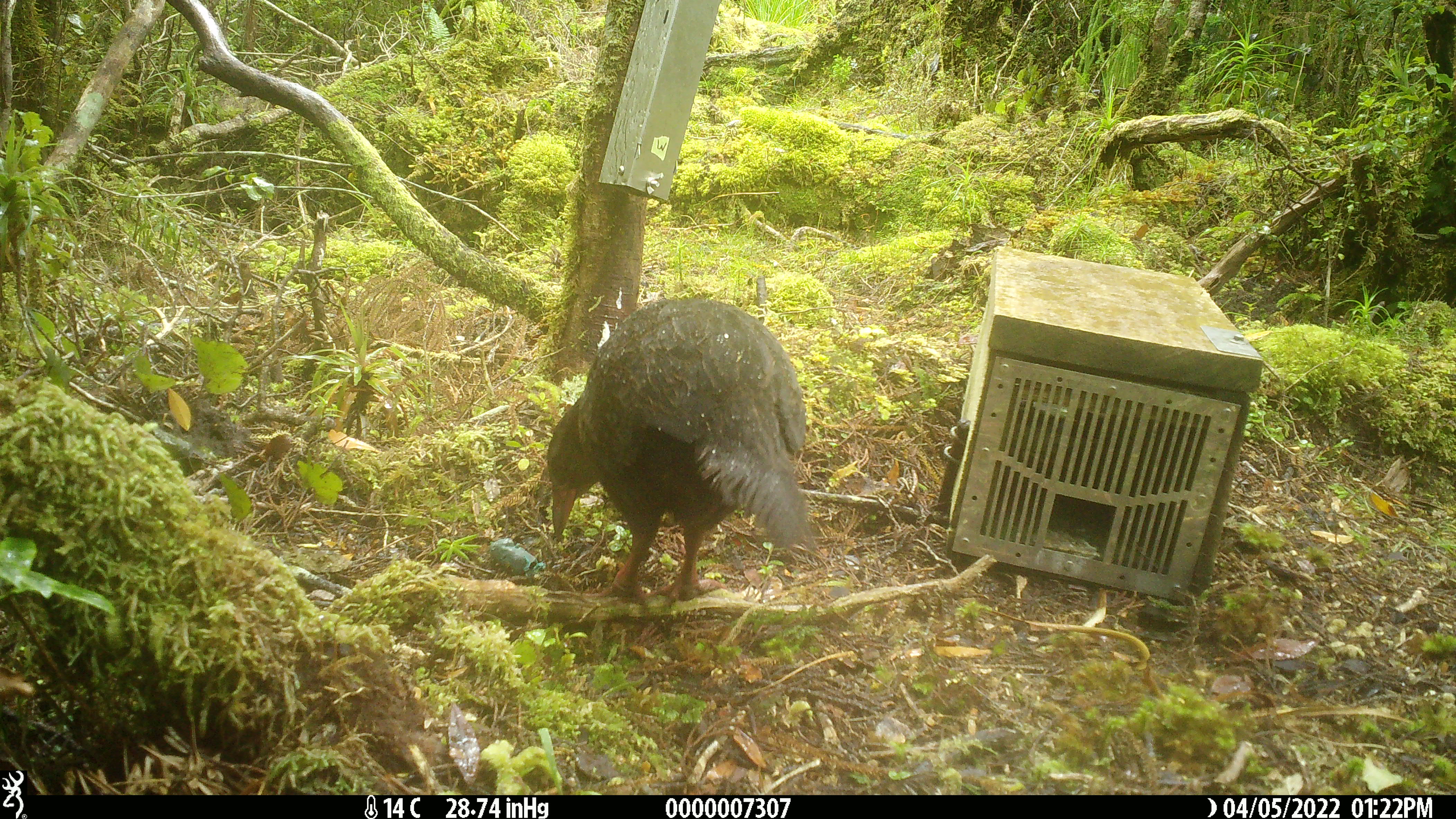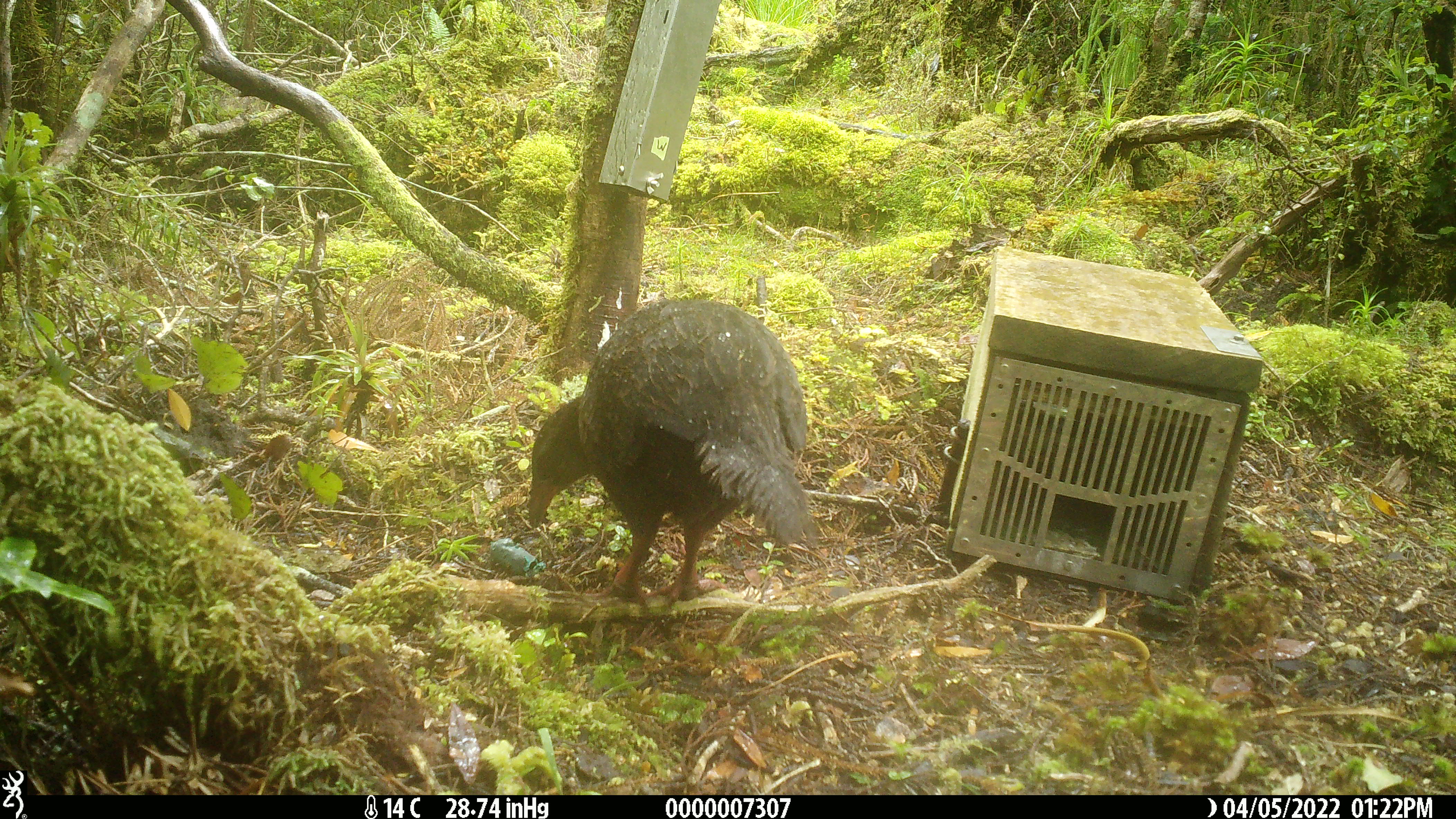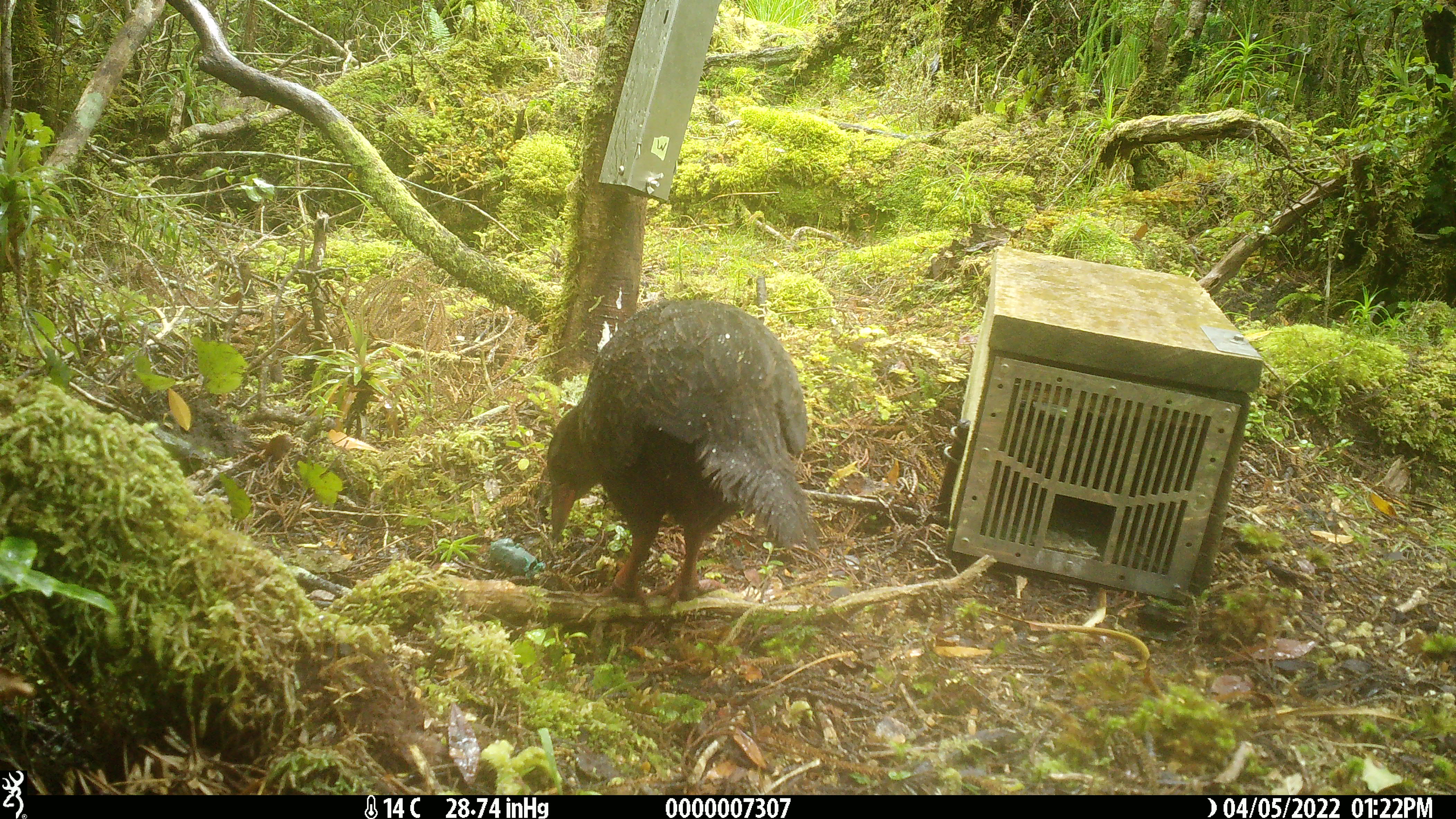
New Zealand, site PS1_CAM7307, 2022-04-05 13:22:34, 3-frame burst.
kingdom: Animalia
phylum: Chordata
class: Aves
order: Gruiformes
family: Rallidae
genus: Gallirallus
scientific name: Gallirallus australis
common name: weka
Weka (Gallirallus australis).